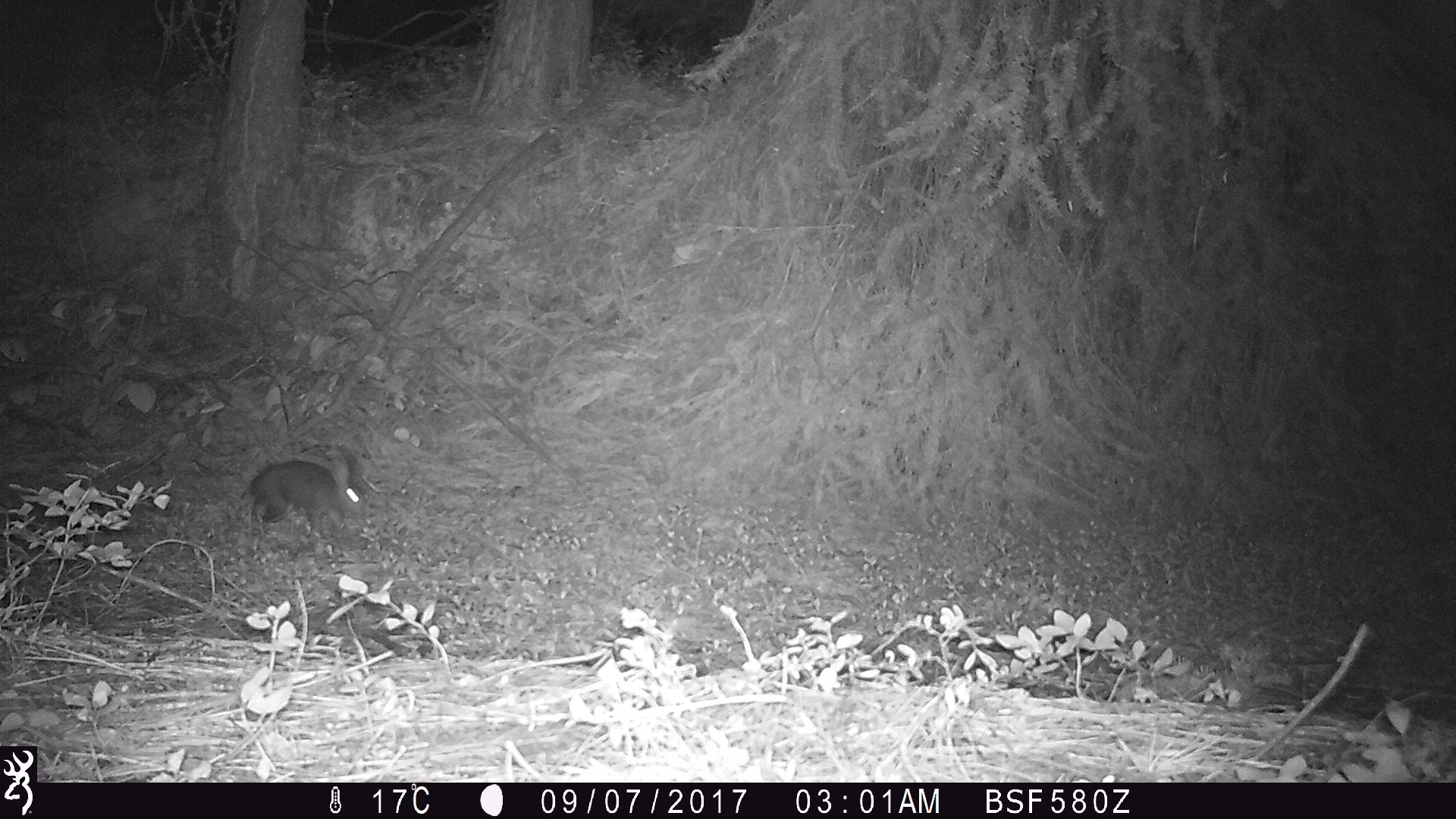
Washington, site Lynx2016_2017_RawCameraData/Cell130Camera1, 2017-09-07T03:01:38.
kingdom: Animalia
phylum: Chordata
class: Mammalia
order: Lagomorpha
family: Leporidae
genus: Lepus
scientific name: Lepus americanus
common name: snowshoe hare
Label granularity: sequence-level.